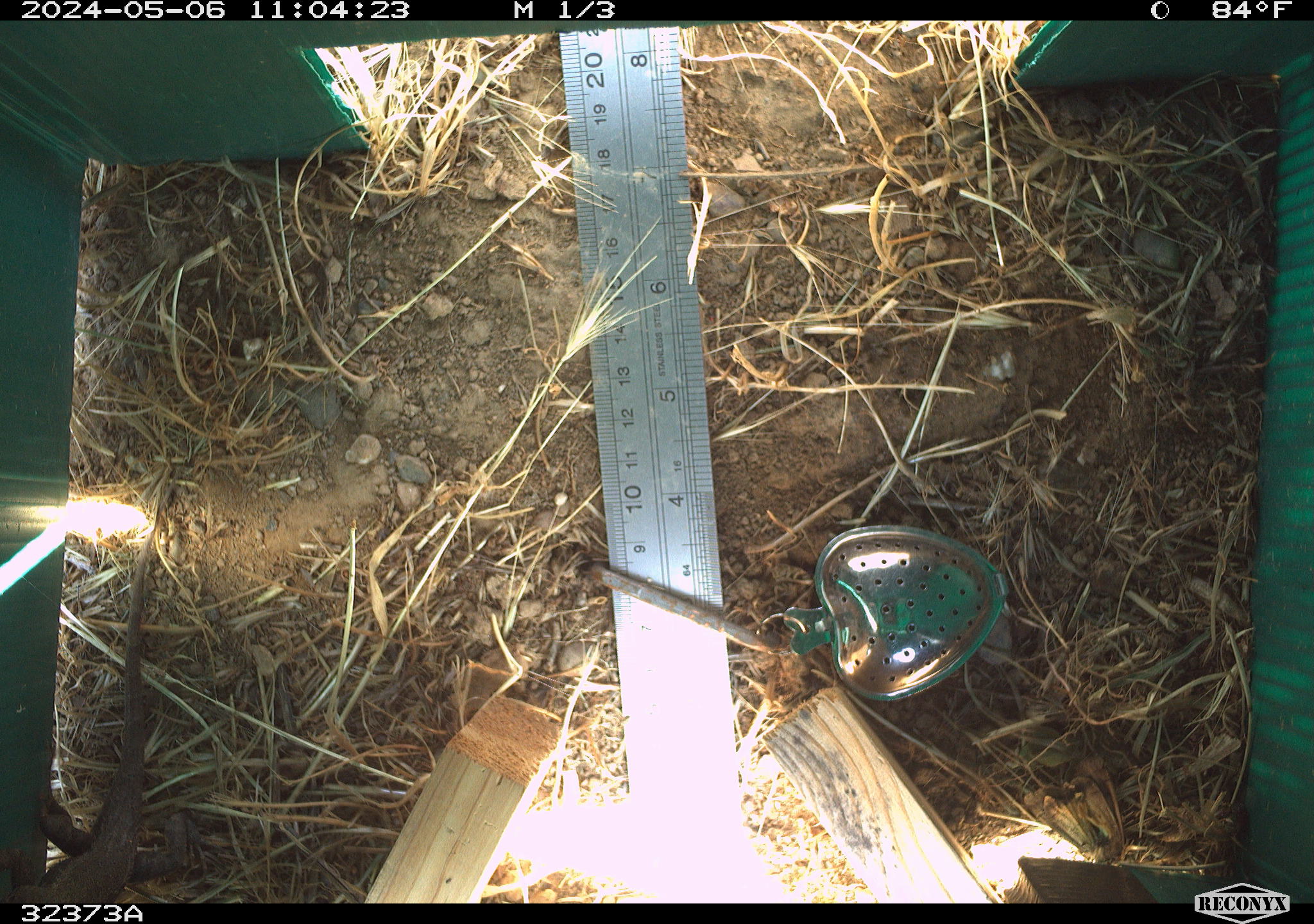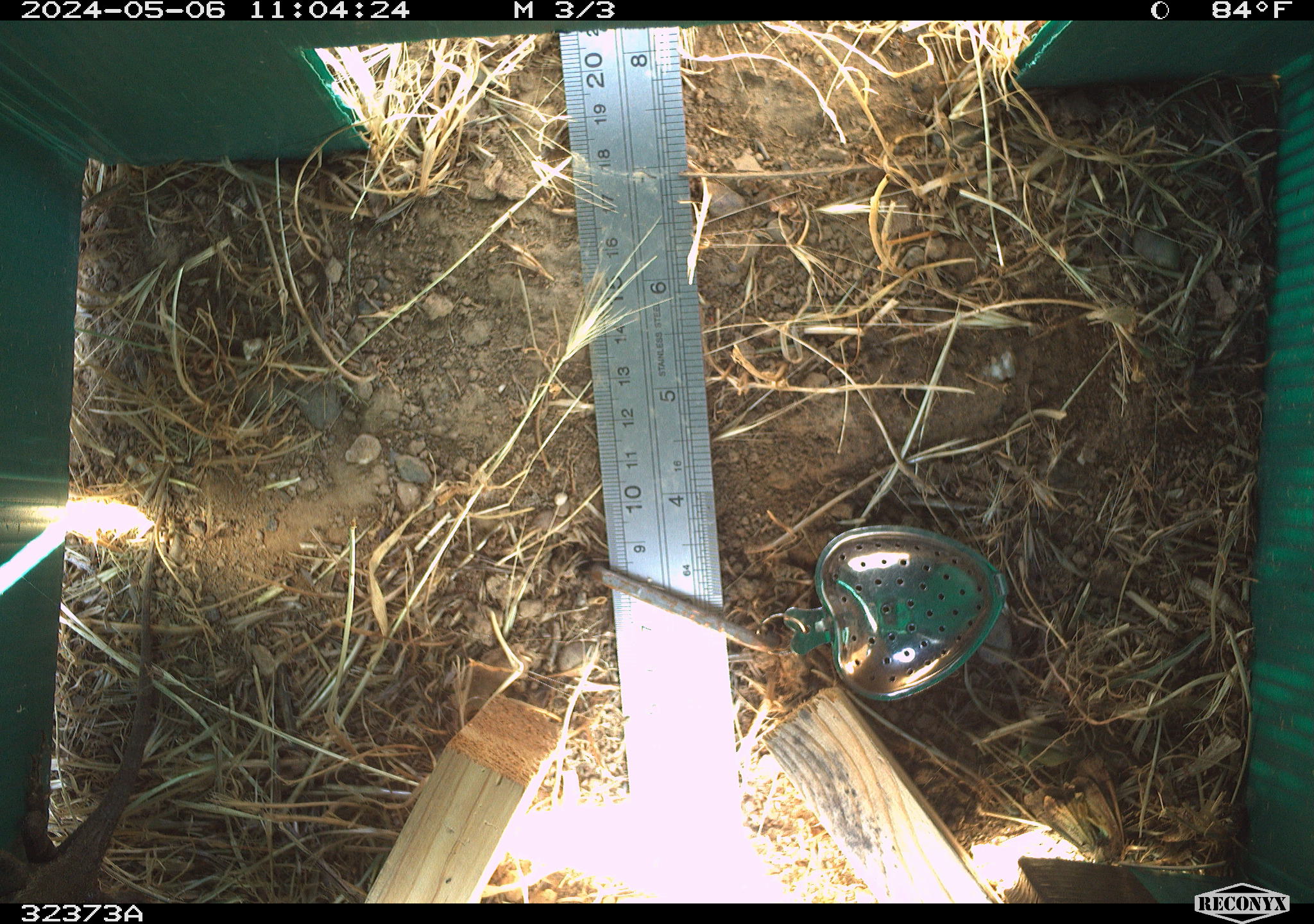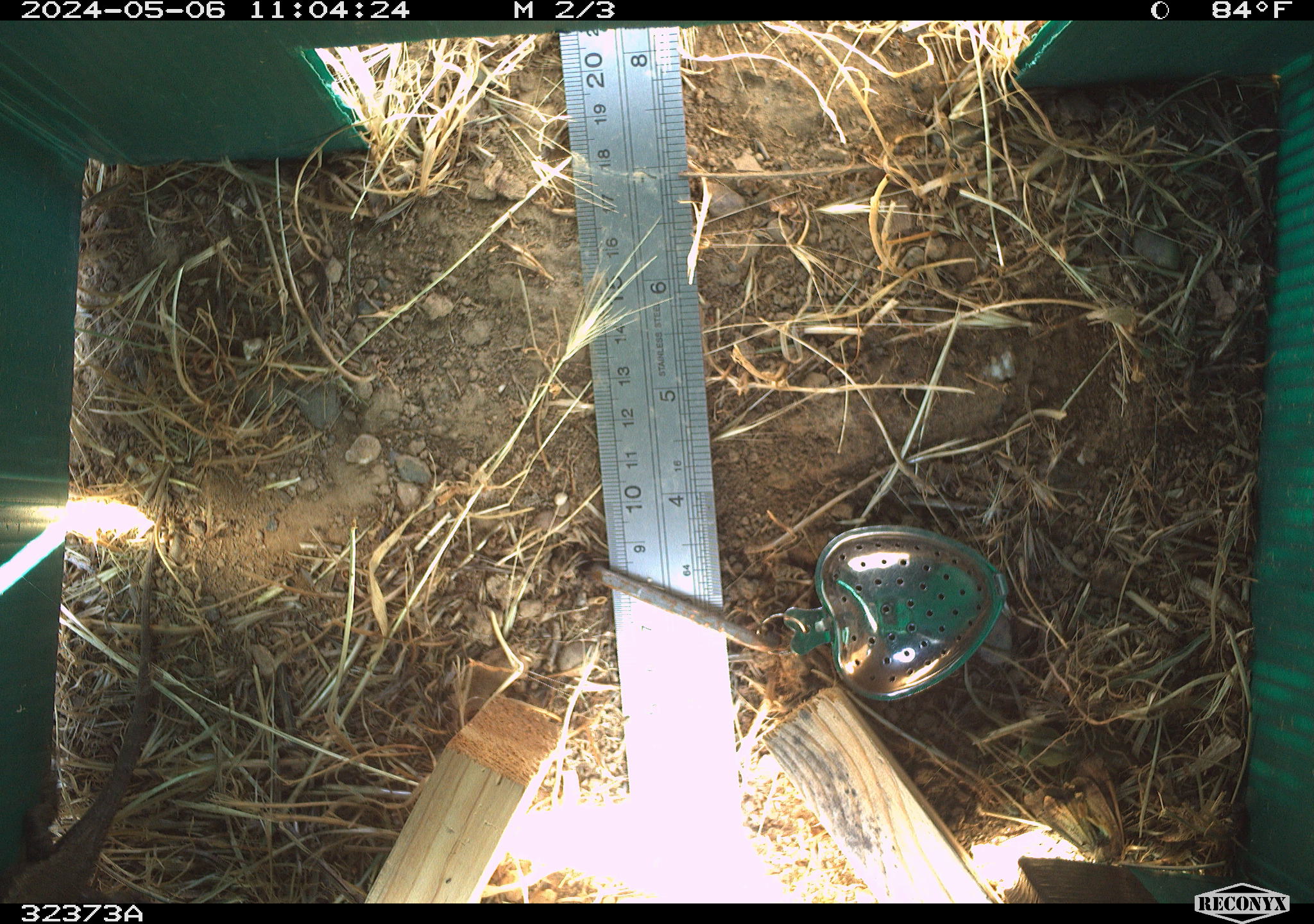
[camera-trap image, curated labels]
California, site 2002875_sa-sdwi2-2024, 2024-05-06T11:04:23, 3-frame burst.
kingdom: Animalia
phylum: Chordata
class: Reptilia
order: Squamata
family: Phrynosomatidae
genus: Sceloporus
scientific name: Sceloporus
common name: spiny lizards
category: sceloporus species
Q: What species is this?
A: Sceloporus species (spiny lizards) (Sceloporus).